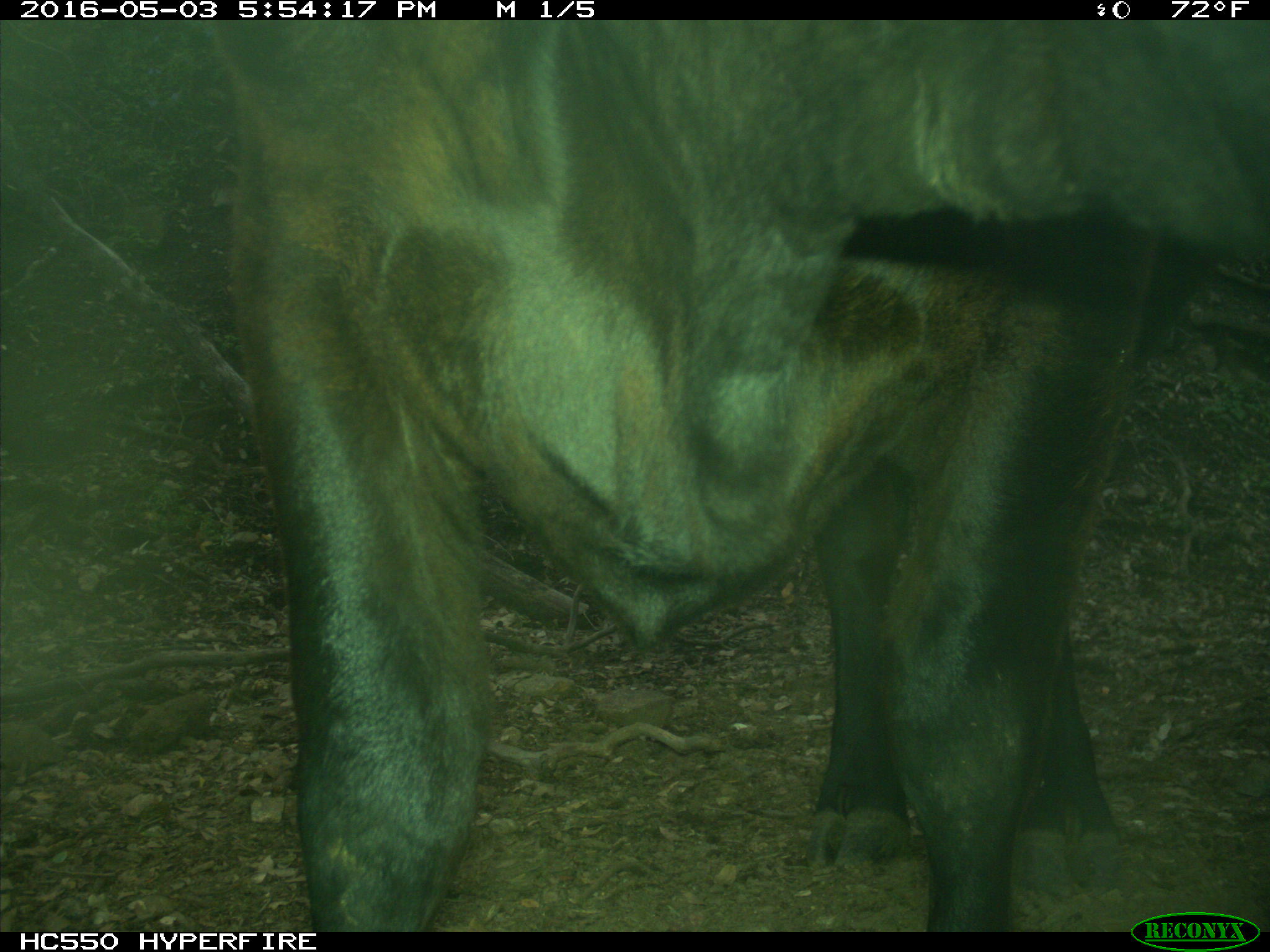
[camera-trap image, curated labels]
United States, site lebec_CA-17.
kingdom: Animalia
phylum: Chordata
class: Mammalia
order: Artiodactyla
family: Bovidae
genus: Bos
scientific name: Bos taurus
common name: domestic cow